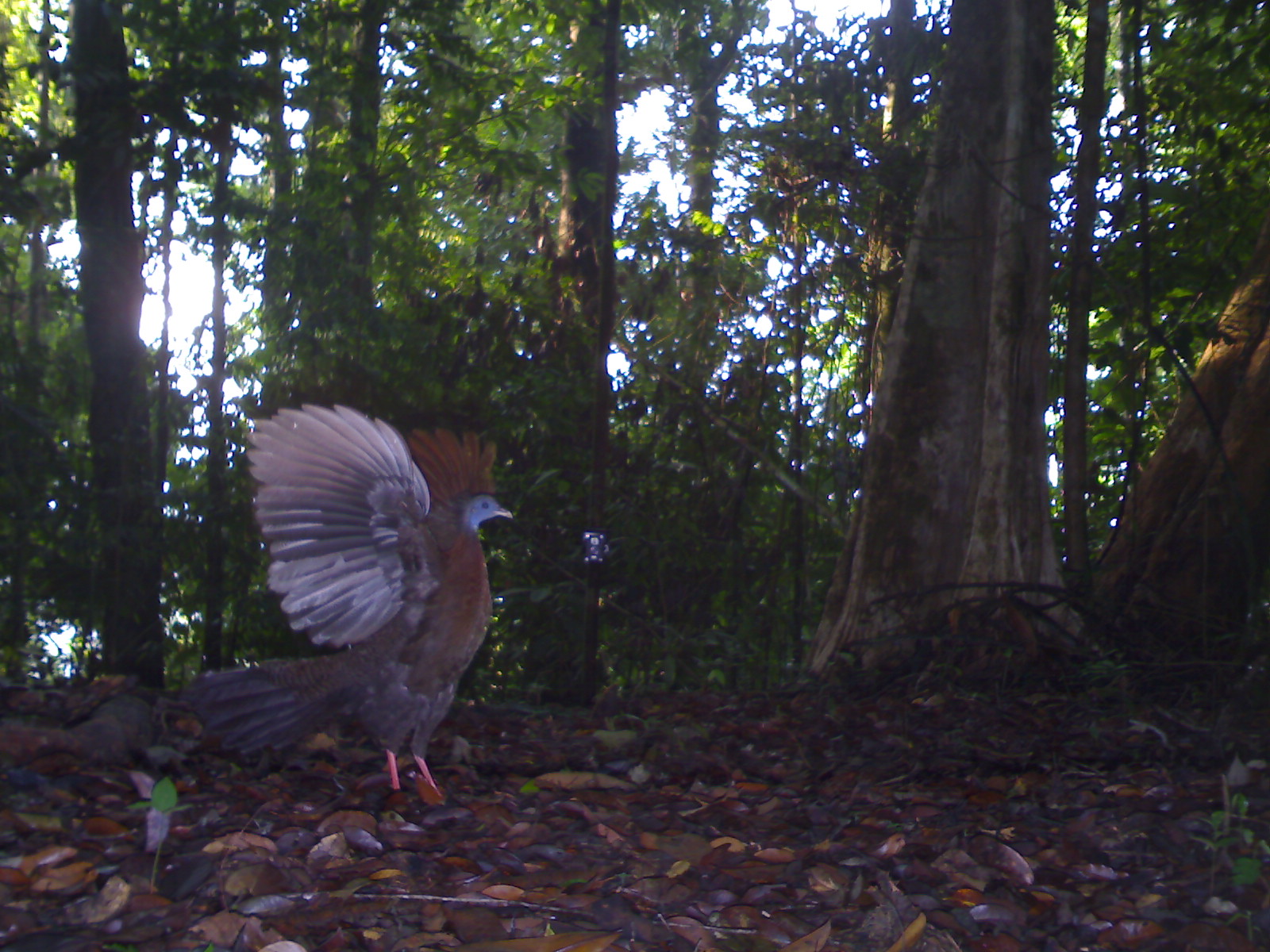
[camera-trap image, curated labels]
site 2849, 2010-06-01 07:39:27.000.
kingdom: Animalia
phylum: Chordata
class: Aves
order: Galliformes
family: Phasianidae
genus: Argusianus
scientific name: Argusianus argus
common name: great argus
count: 1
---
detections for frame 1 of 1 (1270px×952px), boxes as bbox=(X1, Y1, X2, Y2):
argusianus argus: bbox=(186, 404, 514, 803)